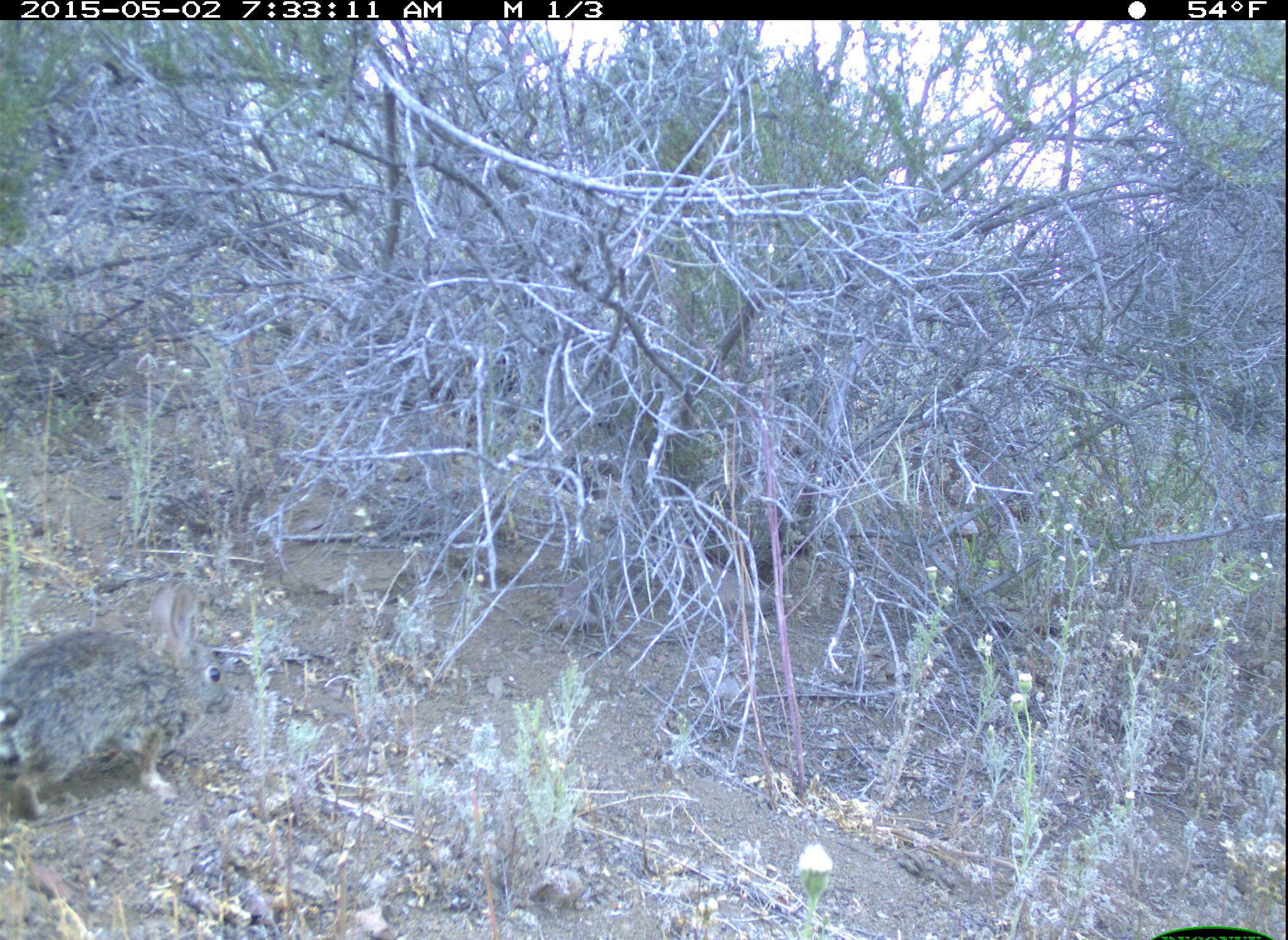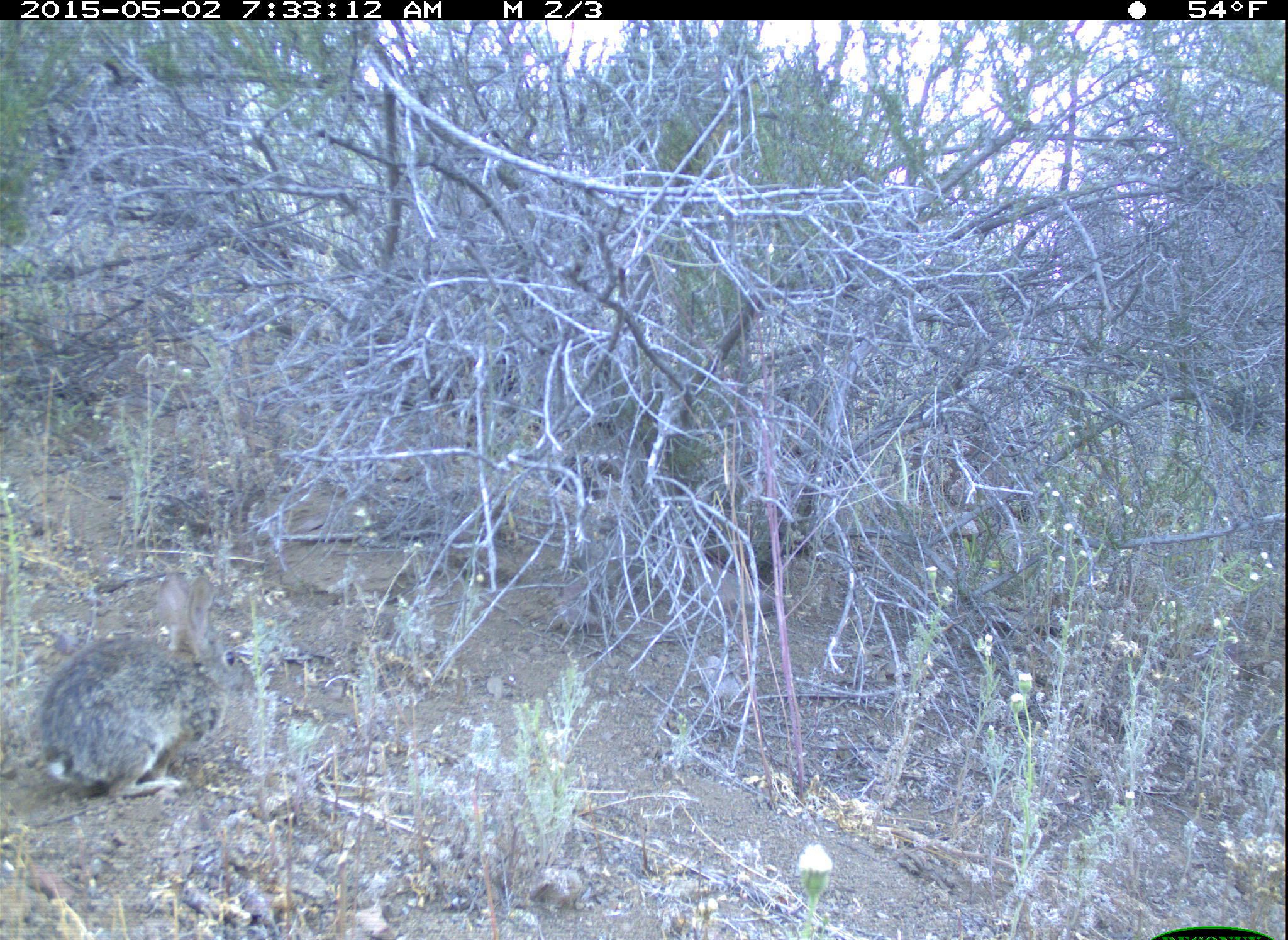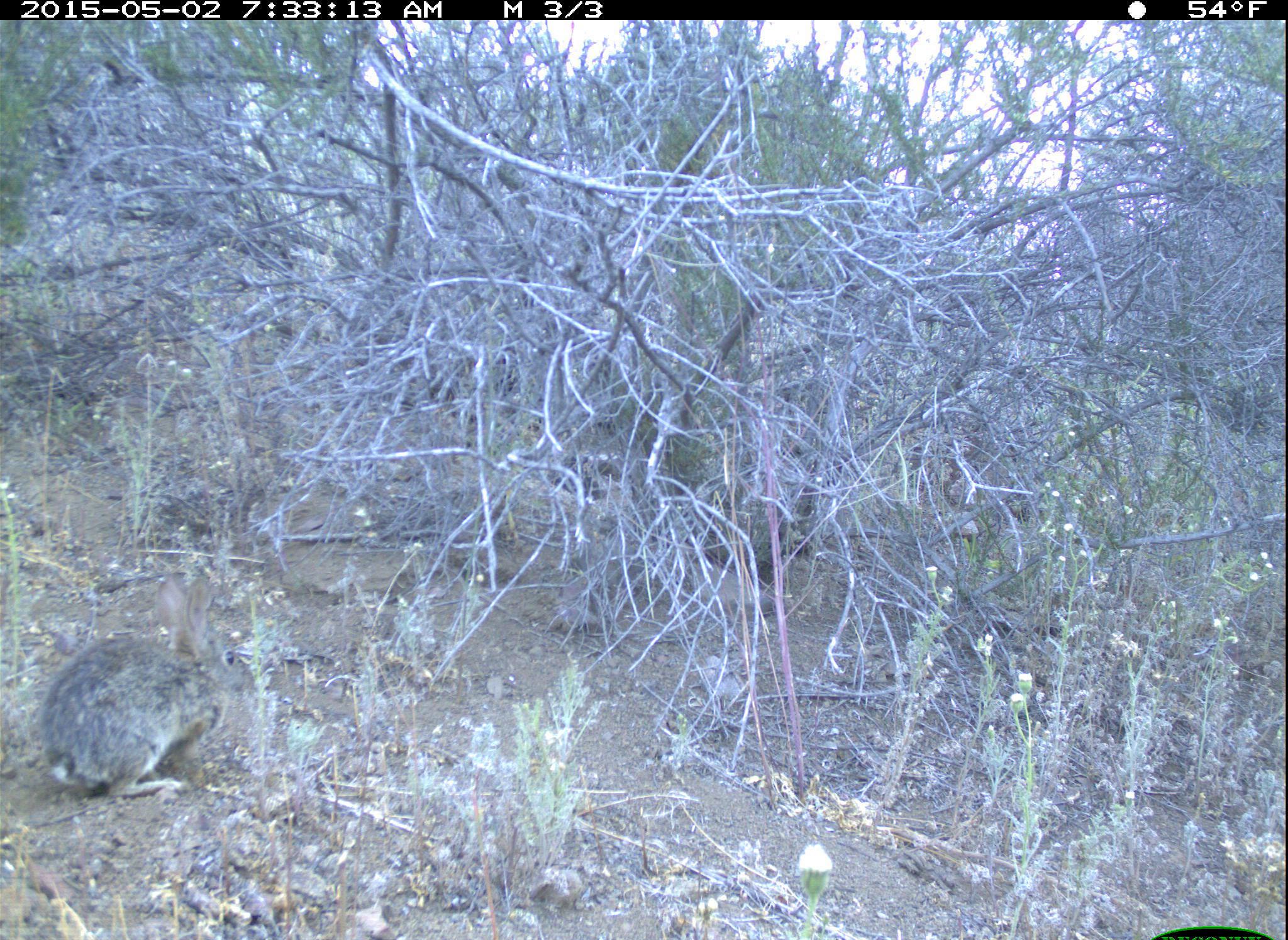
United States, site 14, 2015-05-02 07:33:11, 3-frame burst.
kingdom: Animalia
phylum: Chordata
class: Mammalia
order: Lagomorpha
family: Leporidae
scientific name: Leporidae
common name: rabbits and hares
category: rabbit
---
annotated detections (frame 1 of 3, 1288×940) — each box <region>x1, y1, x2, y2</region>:
rabbit: <region>0, 581, 233, 818</region>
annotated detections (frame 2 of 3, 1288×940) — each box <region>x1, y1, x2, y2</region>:
rabbit: <region>36, 573, 247, 801</region>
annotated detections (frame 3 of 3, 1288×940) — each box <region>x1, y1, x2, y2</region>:
rabbit: <region>39, 575, 243, 801</region>